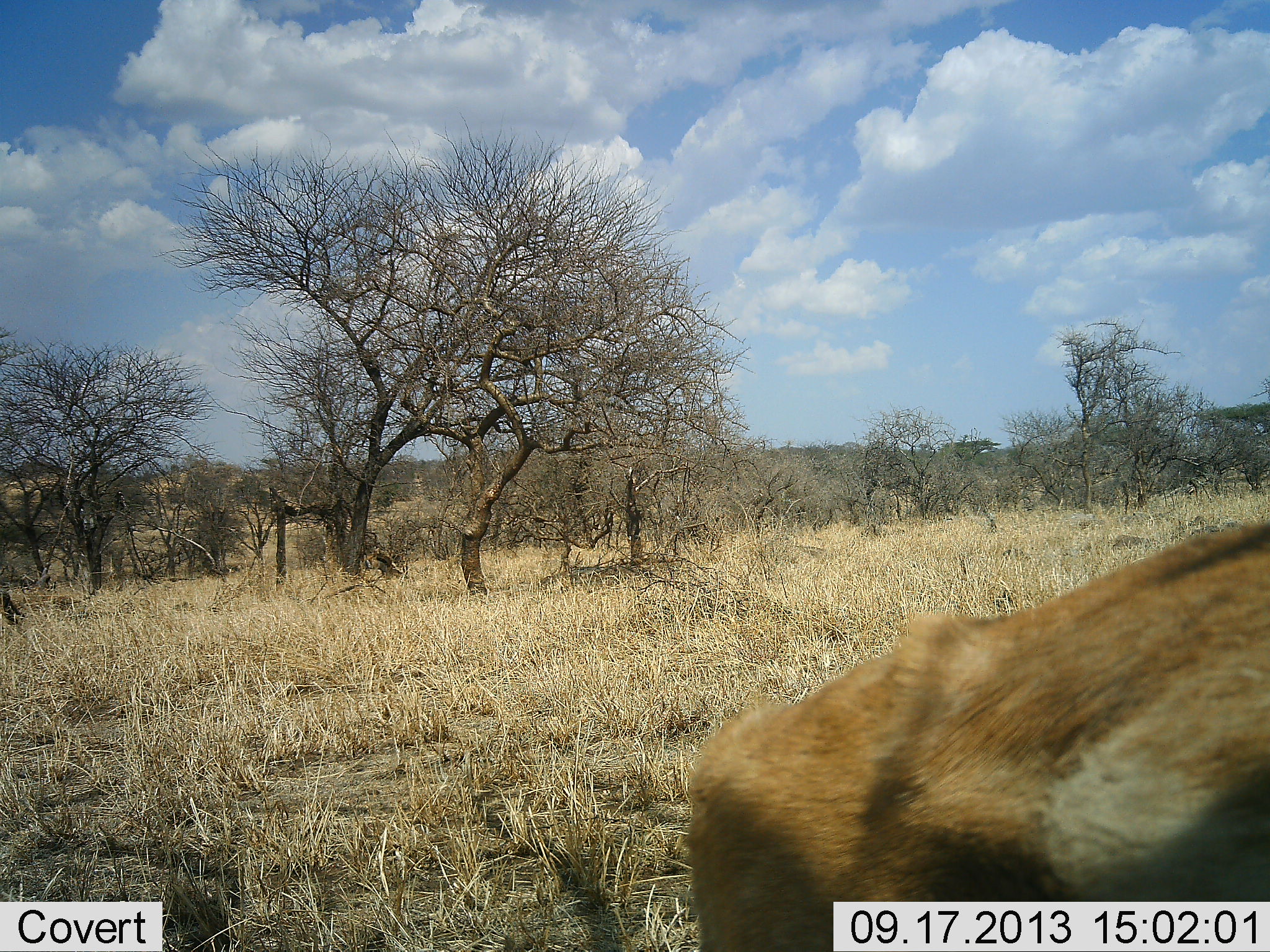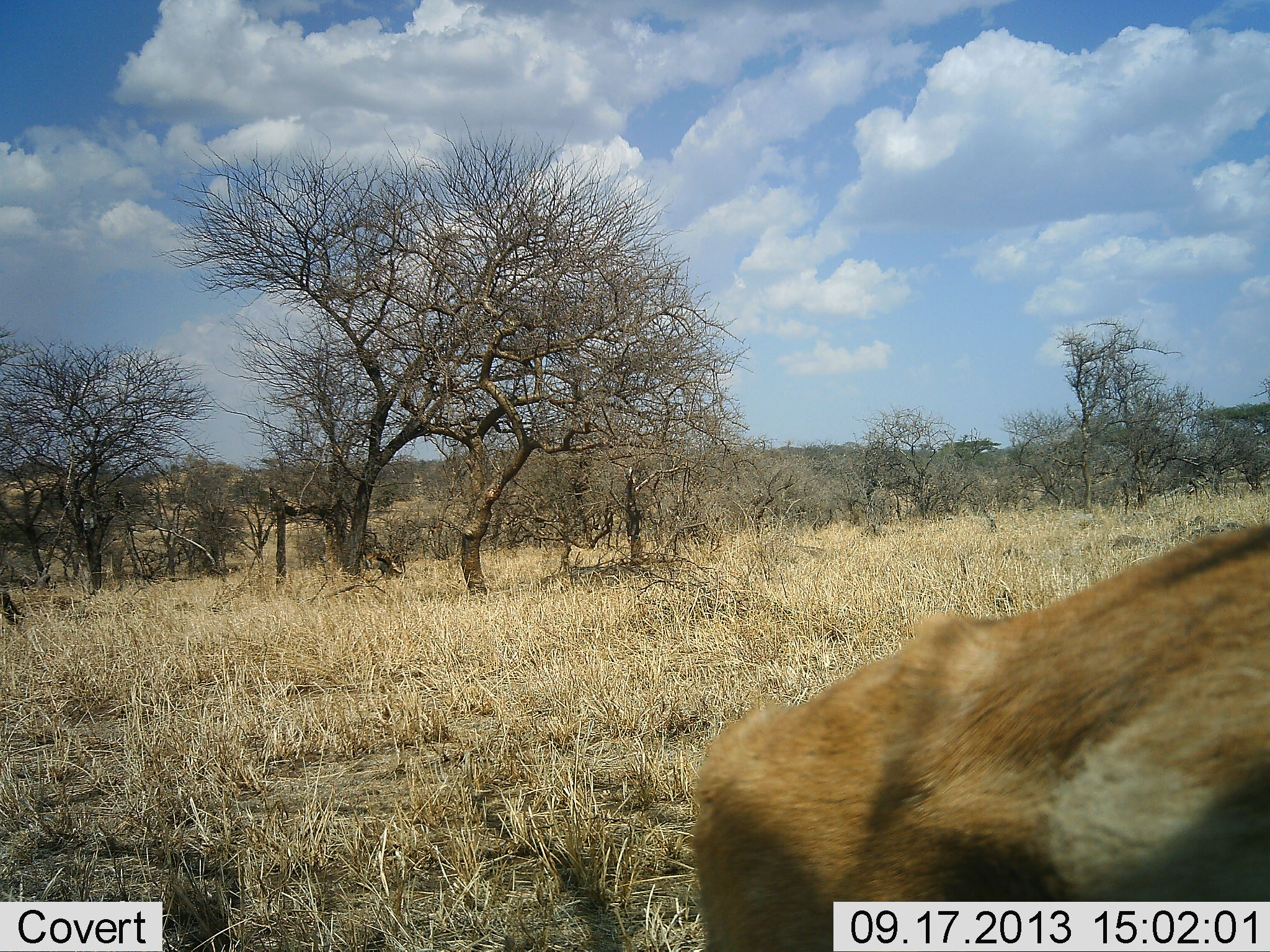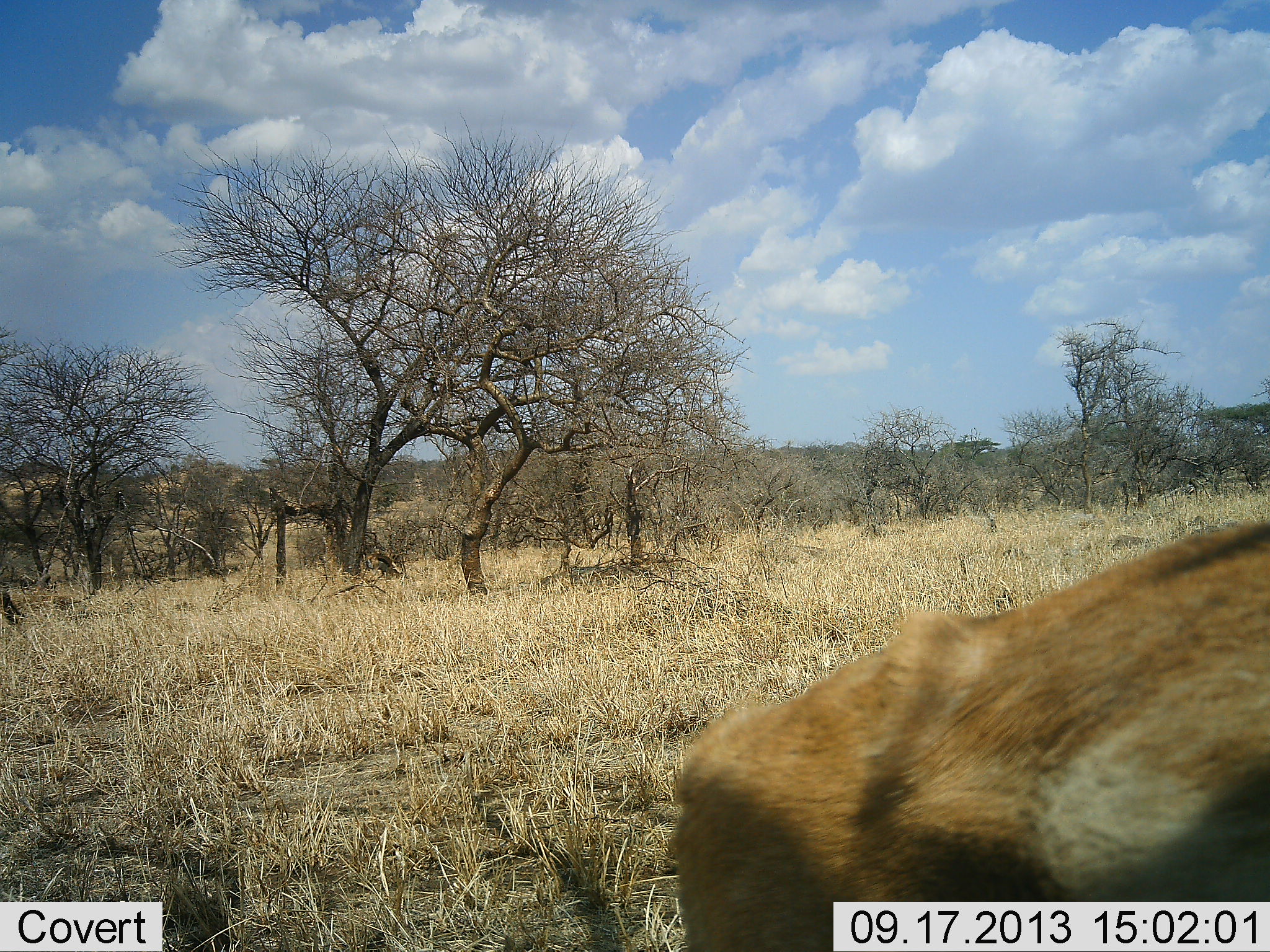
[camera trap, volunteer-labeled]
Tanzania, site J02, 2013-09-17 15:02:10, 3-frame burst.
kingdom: Animalia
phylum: Chordata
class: Mammalia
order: Artiodactyla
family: Bovidae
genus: Eudorcas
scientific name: Eudorcas thomsonii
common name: thomson's gazelle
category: gazellethomsons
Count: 1.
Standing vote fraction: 50%.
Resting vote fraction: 30%.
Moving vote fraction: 0%.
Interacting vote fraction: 0%.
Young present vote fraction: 0%.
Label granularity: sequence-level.